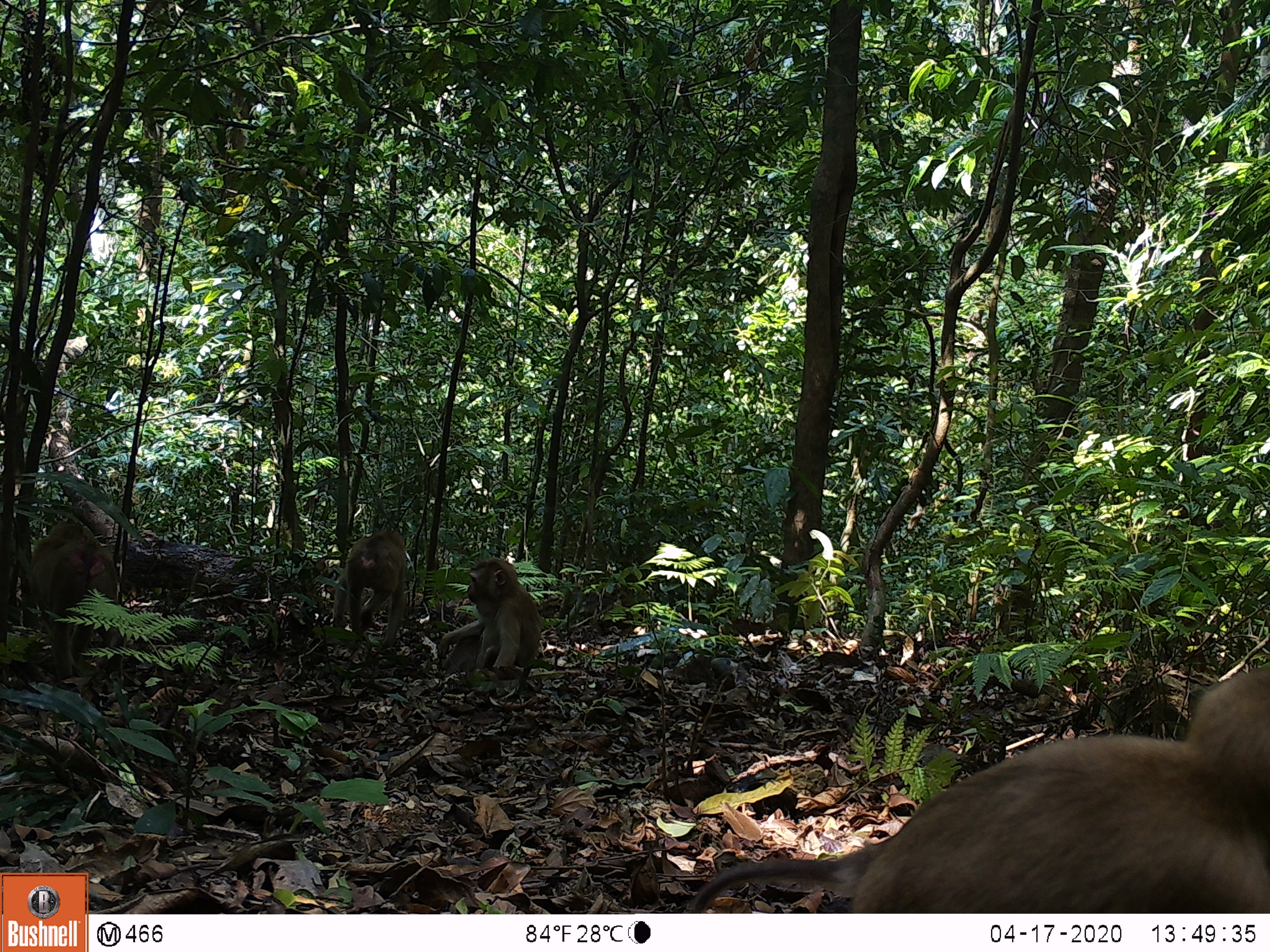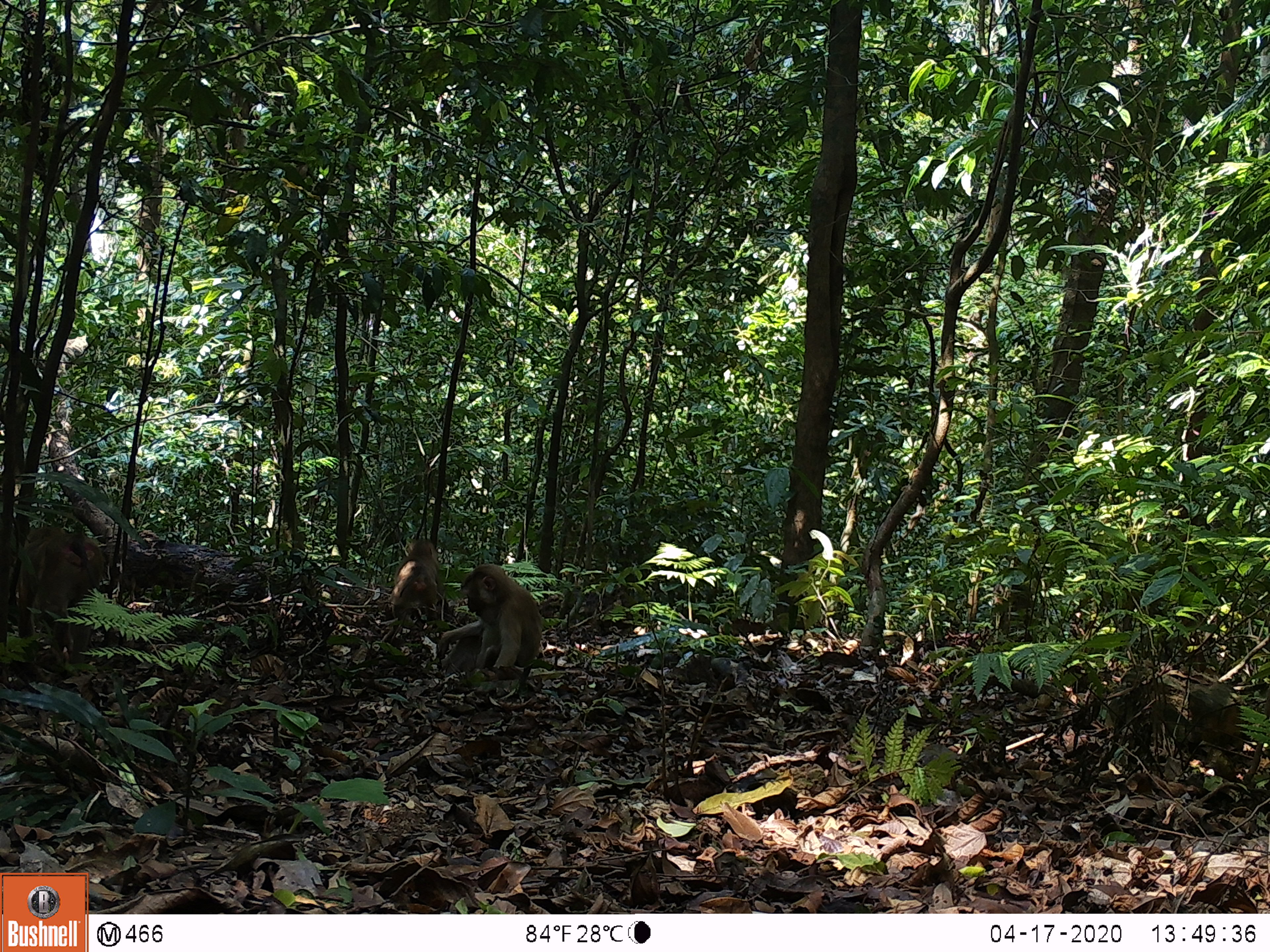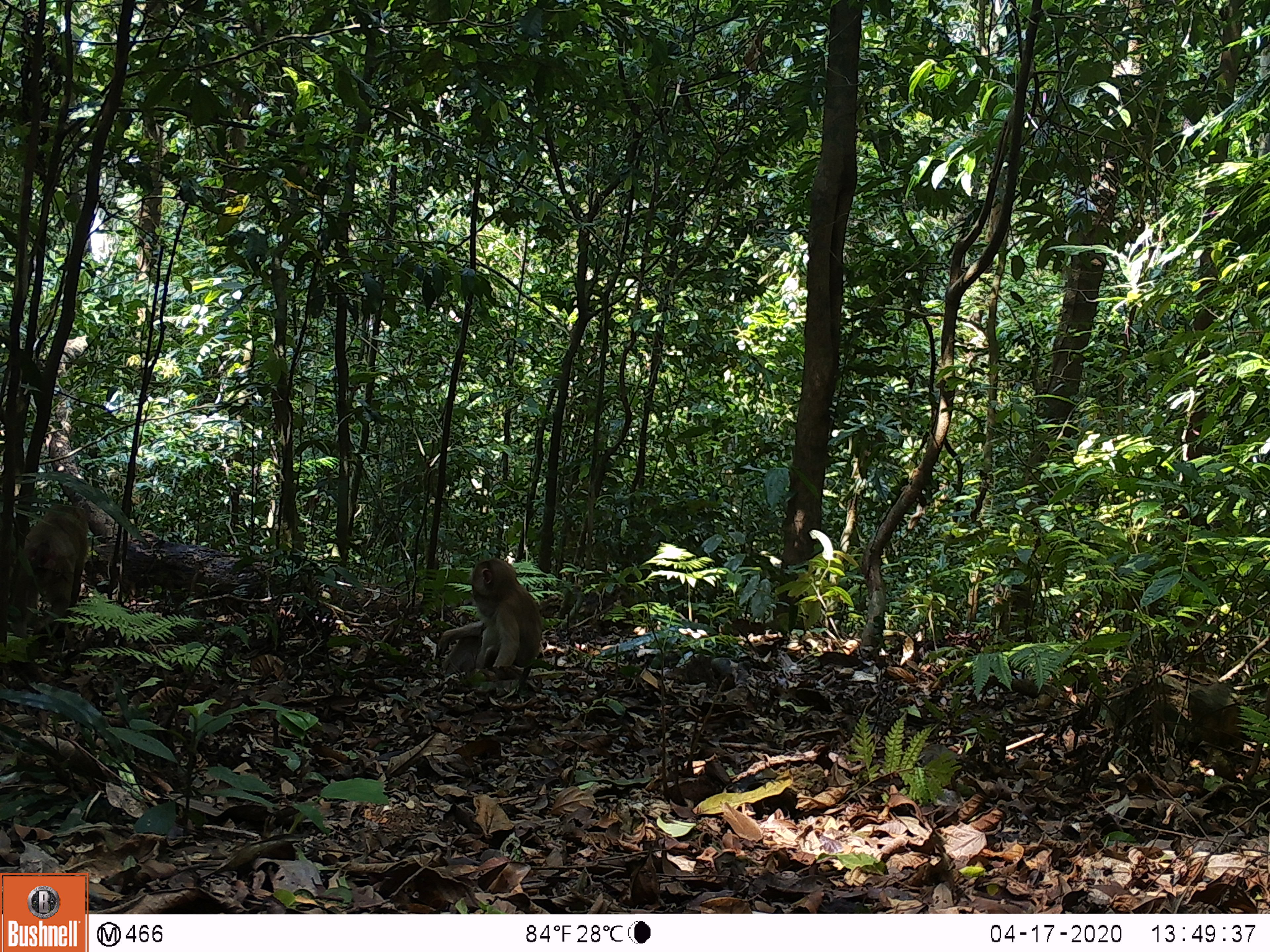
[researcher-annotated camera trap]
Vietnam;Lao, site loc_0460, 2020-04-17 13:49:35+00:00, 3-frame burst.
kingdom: Animalia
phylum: Chordata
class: Mammalia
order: Primates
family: Cercopithecidae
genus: Macaca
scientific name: Macaca nemestrina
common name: pig-tailed macaque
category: pig tailed macaque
Pig tailed macaque (pig-tailed macaque) (Macaca nemestrina). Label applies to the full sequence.